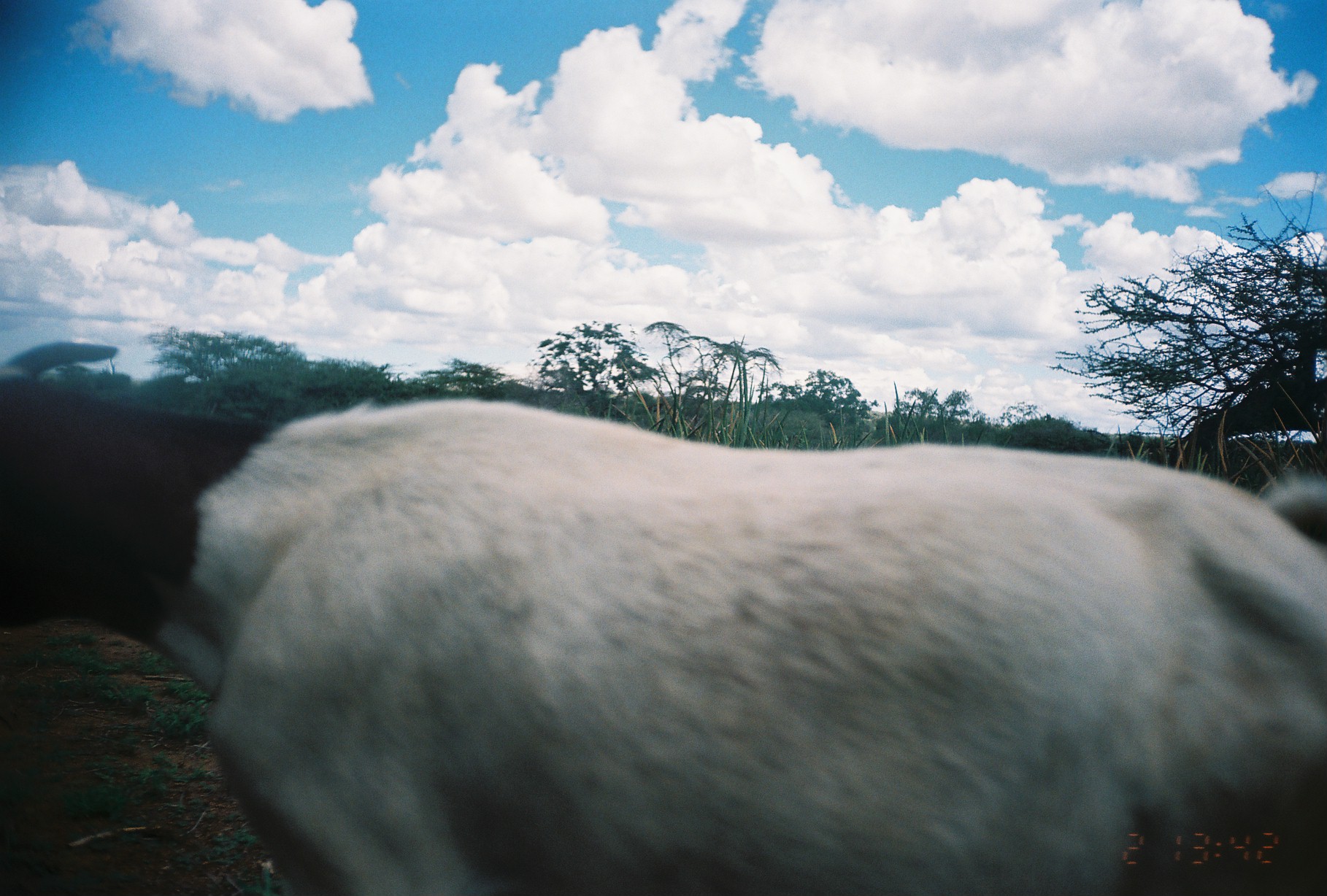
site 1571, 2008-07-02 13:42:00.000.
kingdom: Animalia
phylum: Chordata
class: Mammalia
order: Artiodactyla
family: Bovidae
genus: Capra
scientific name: Capra aegagrus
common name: wild goat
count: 1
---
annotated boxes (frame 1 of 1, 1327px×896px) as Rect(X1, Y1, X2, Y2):
capra aegagrus: Rect(0, 338, 1325, 894)